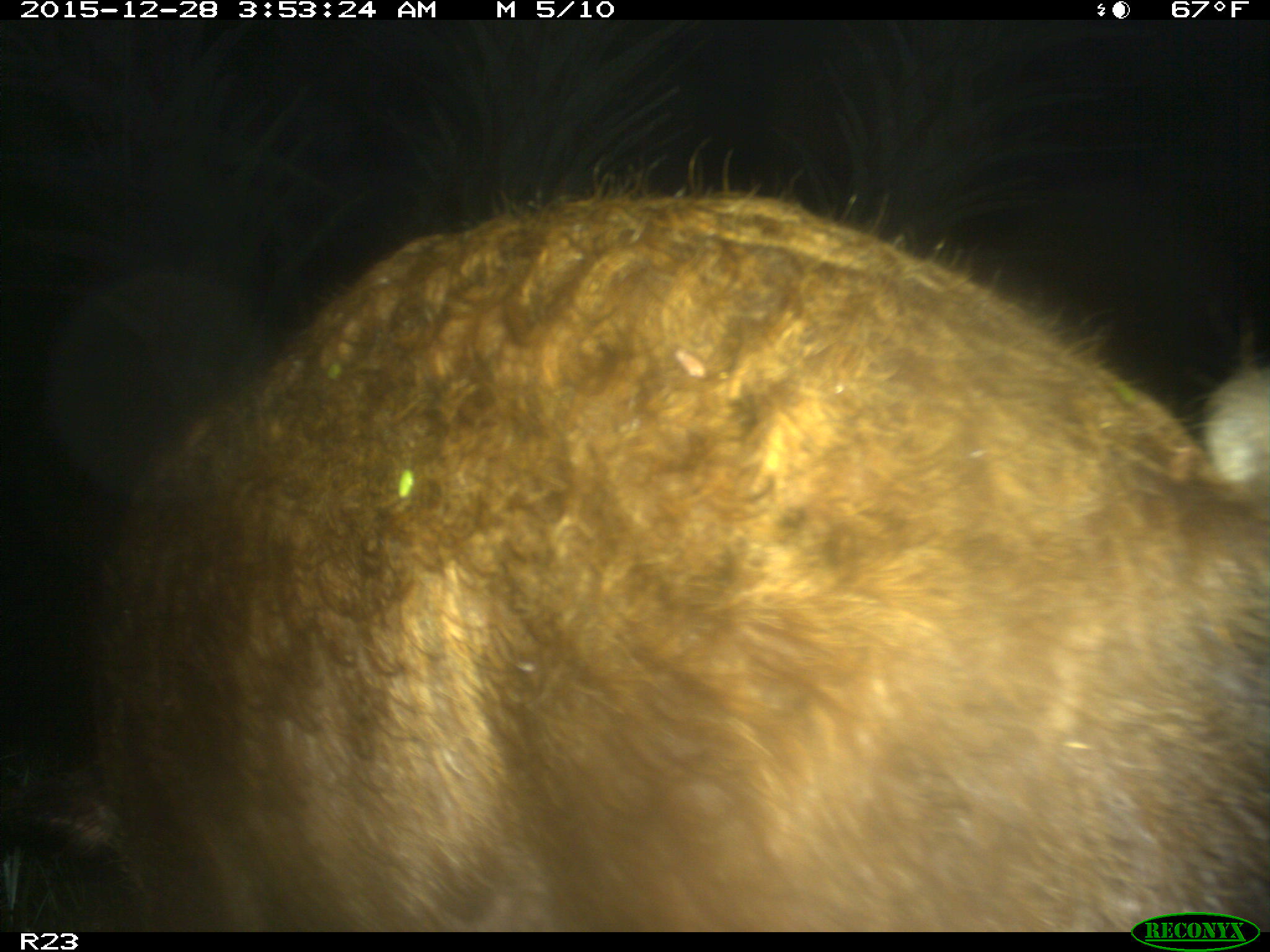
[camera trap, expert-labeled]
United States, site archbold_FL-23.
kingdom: Animalia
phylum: Chordata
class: Mammalia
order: Artiodactyla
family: Suidae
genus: Sus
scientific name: Sus scrofa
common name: wild boar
Sus scrofa (wild boar).